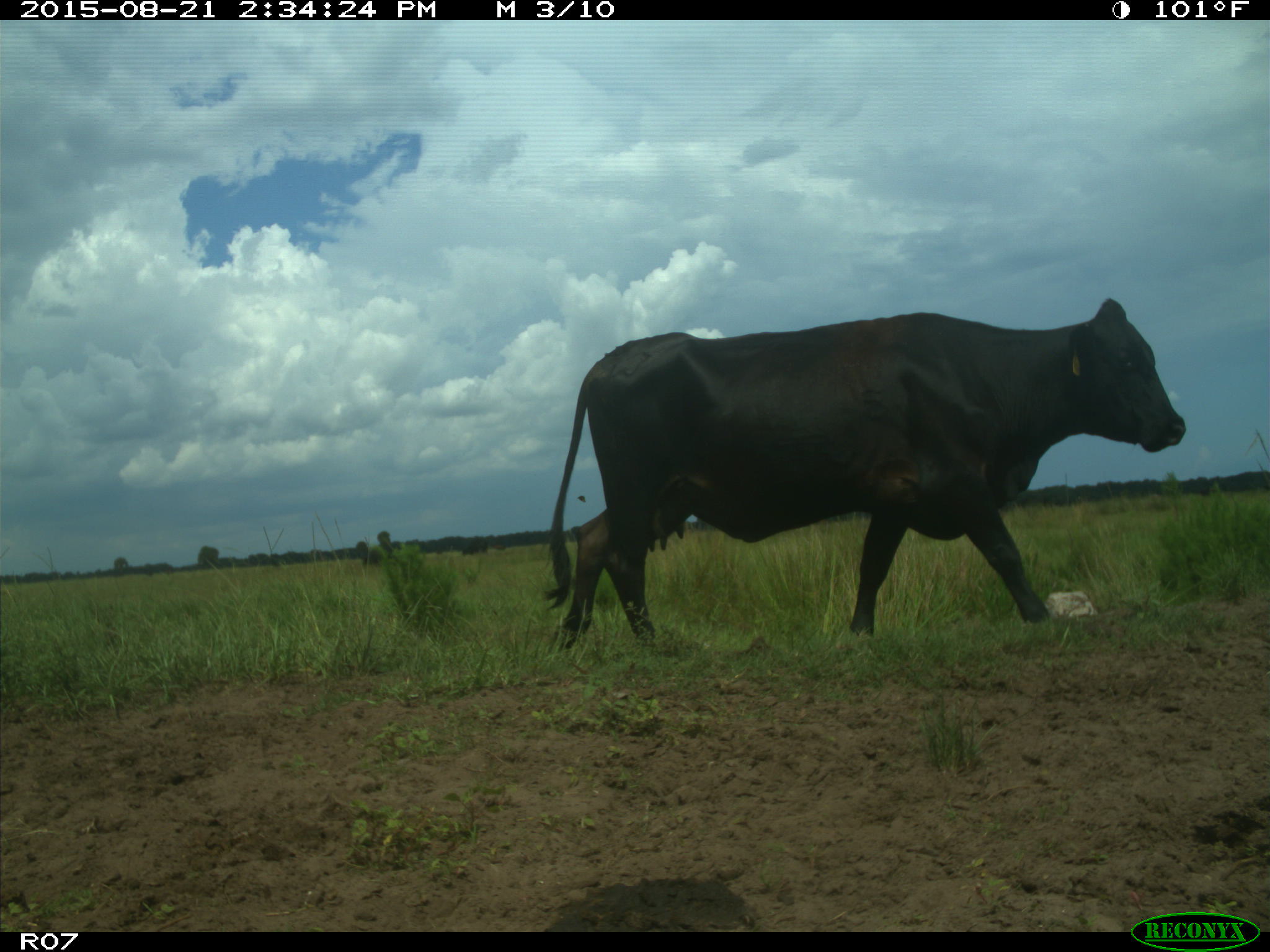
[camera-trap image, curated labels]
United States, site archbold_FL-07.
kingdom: Animalia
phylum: Chordata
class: Mammalia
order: Artiodactyla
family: Bovidae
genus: Bos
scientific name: Bos taurus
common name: domestic cow